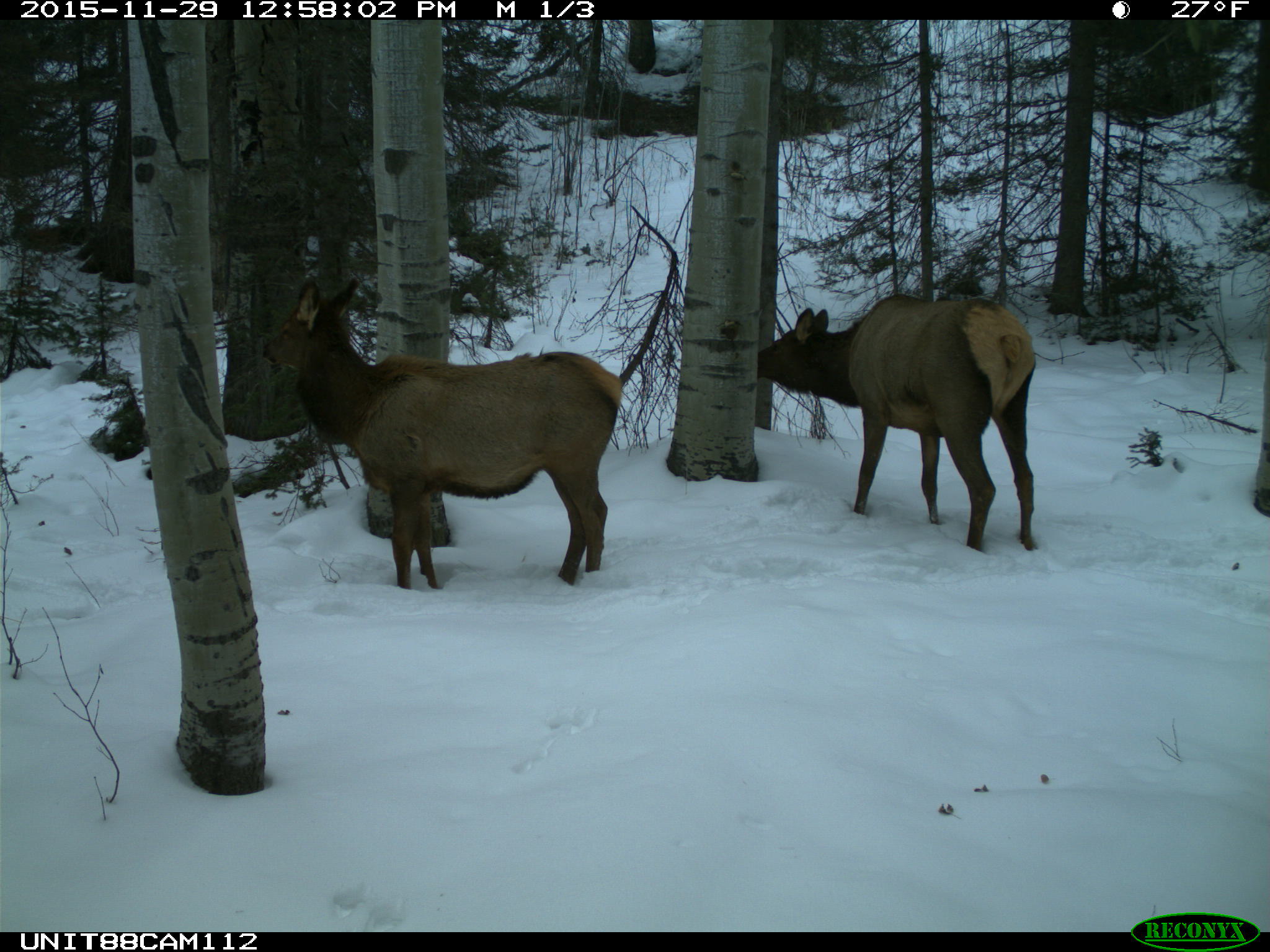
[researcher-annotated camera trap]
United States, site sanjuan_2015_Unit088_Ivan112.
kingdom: Animalia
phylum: Chordata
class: Mammalia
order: Artiodactyla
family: Cervidae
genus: Cervus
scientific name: Cervus elaphus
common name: red deer